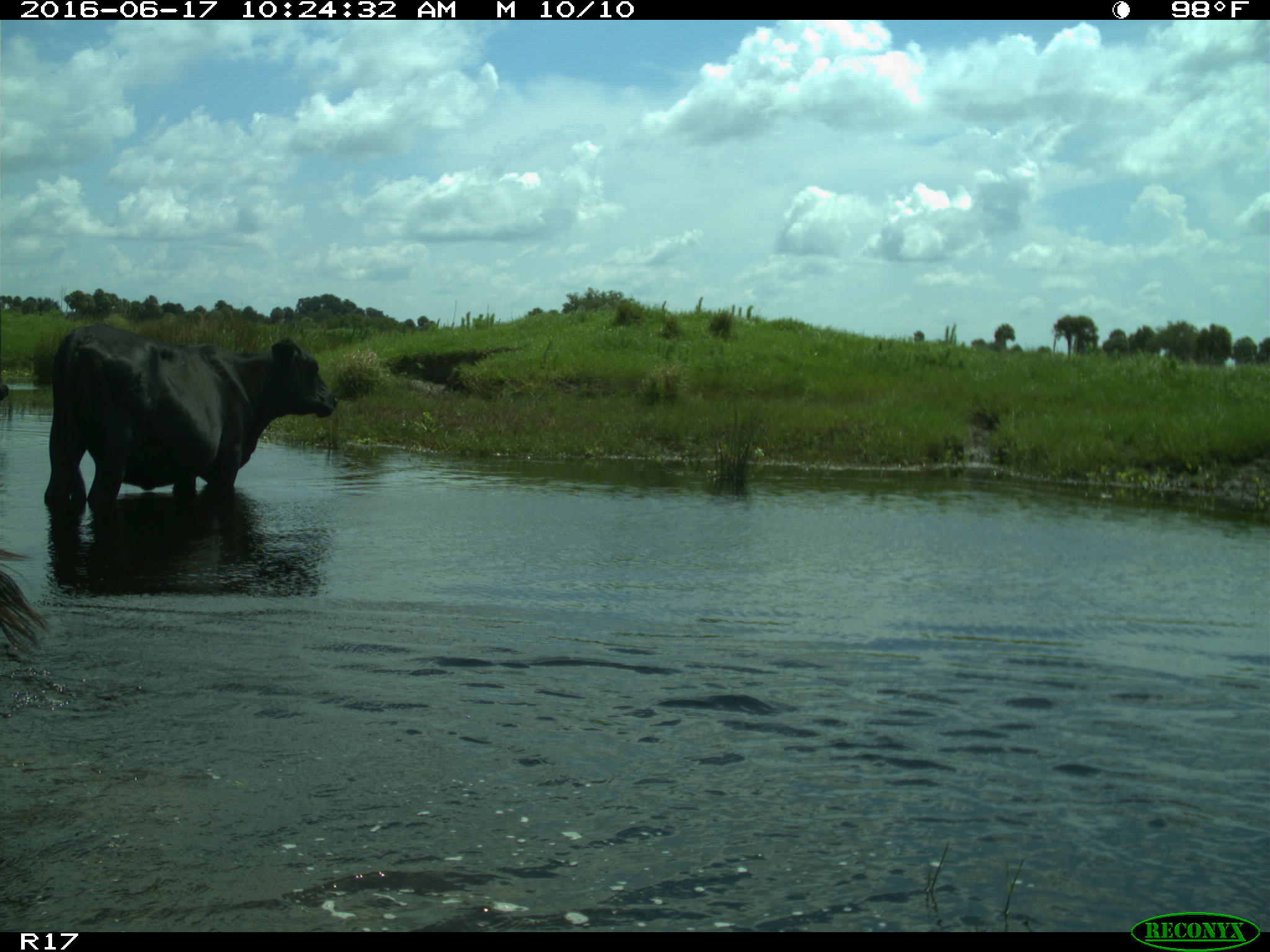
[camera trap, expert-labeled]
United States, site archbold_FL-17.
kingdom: Animalia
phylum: Chordata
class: Mammalia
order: Artiodactyla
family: Bovidae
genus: Bos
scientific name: Bos taurus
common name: domestic cow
Bos taurus (domestic cow).